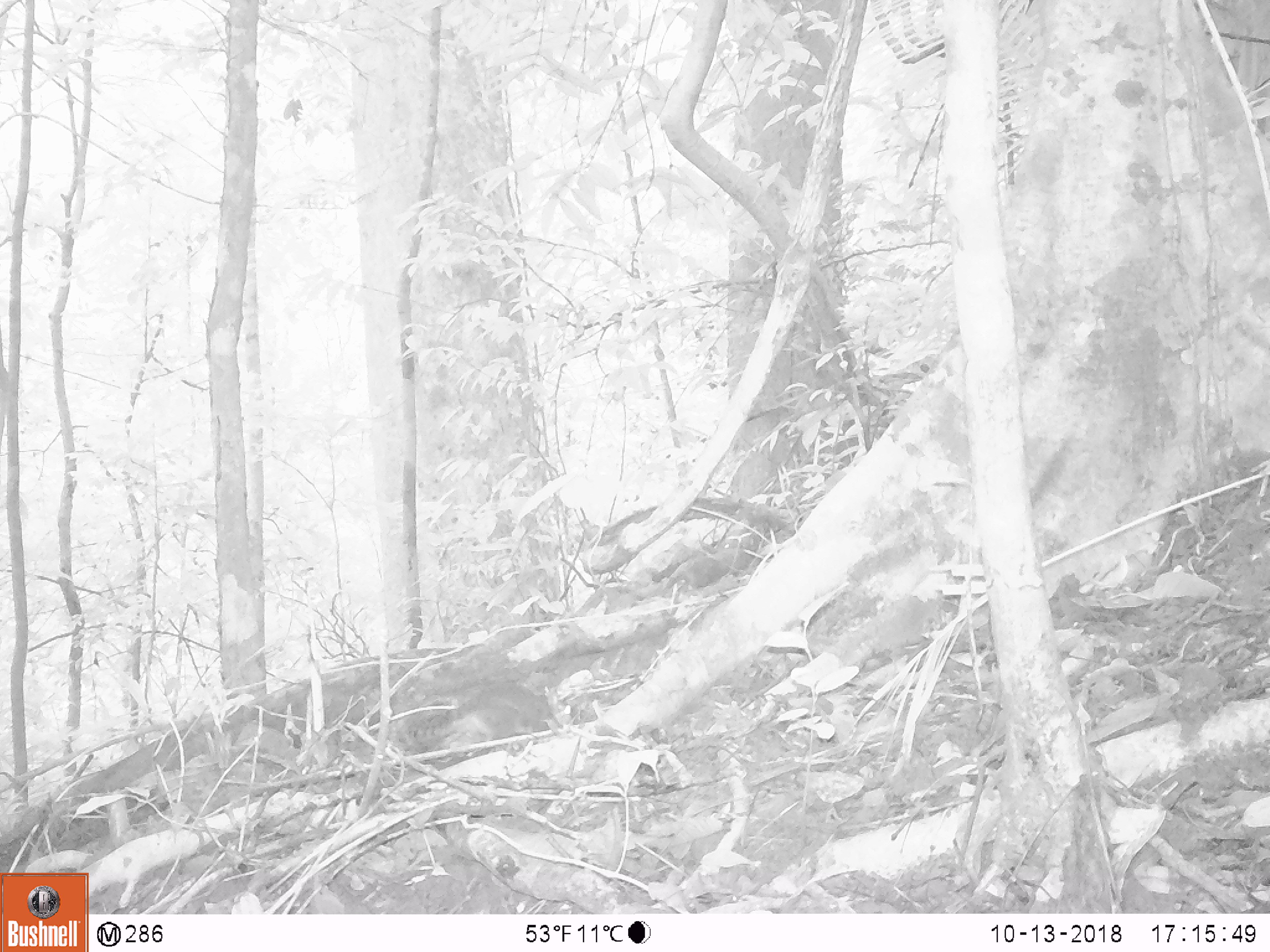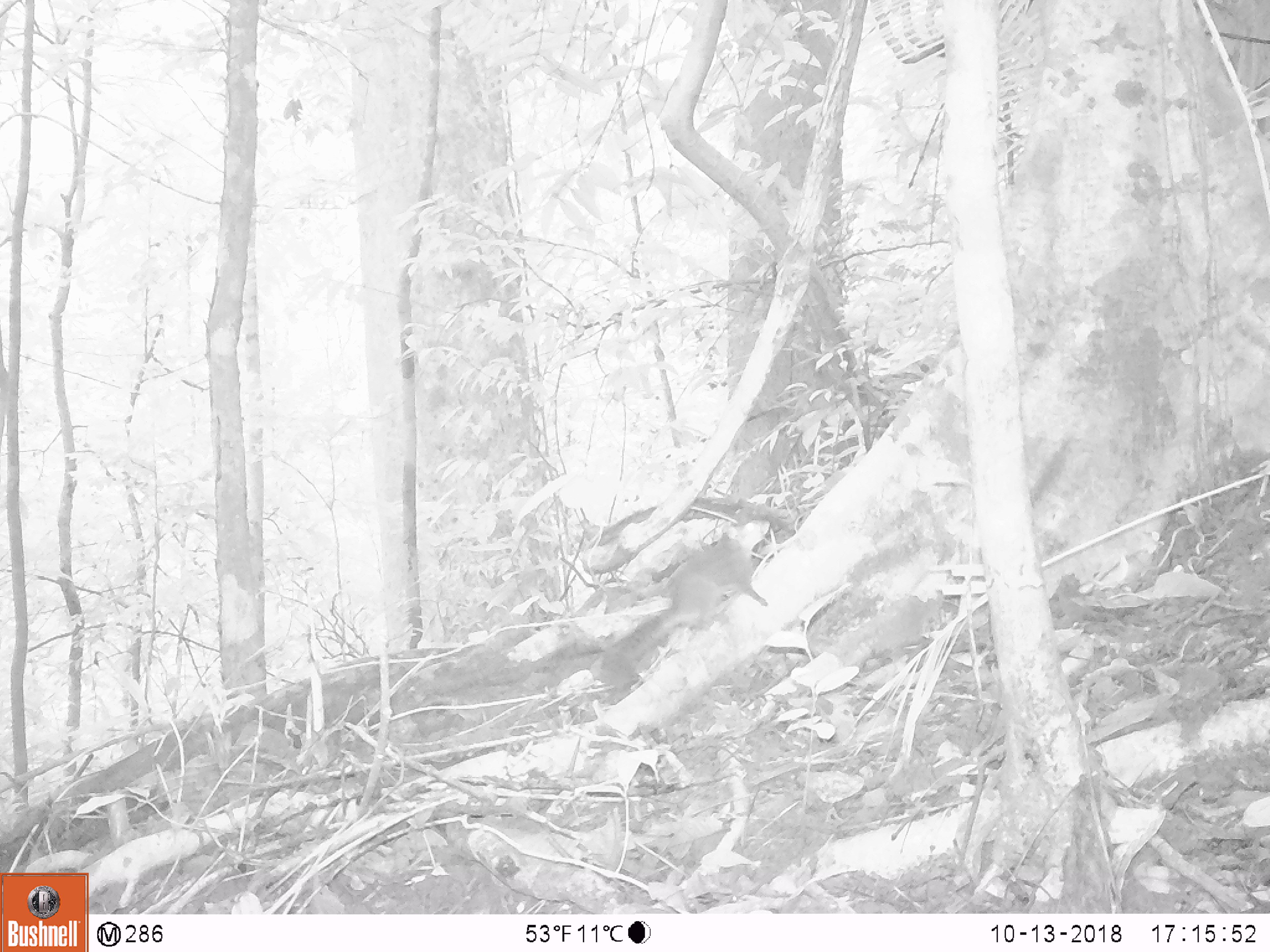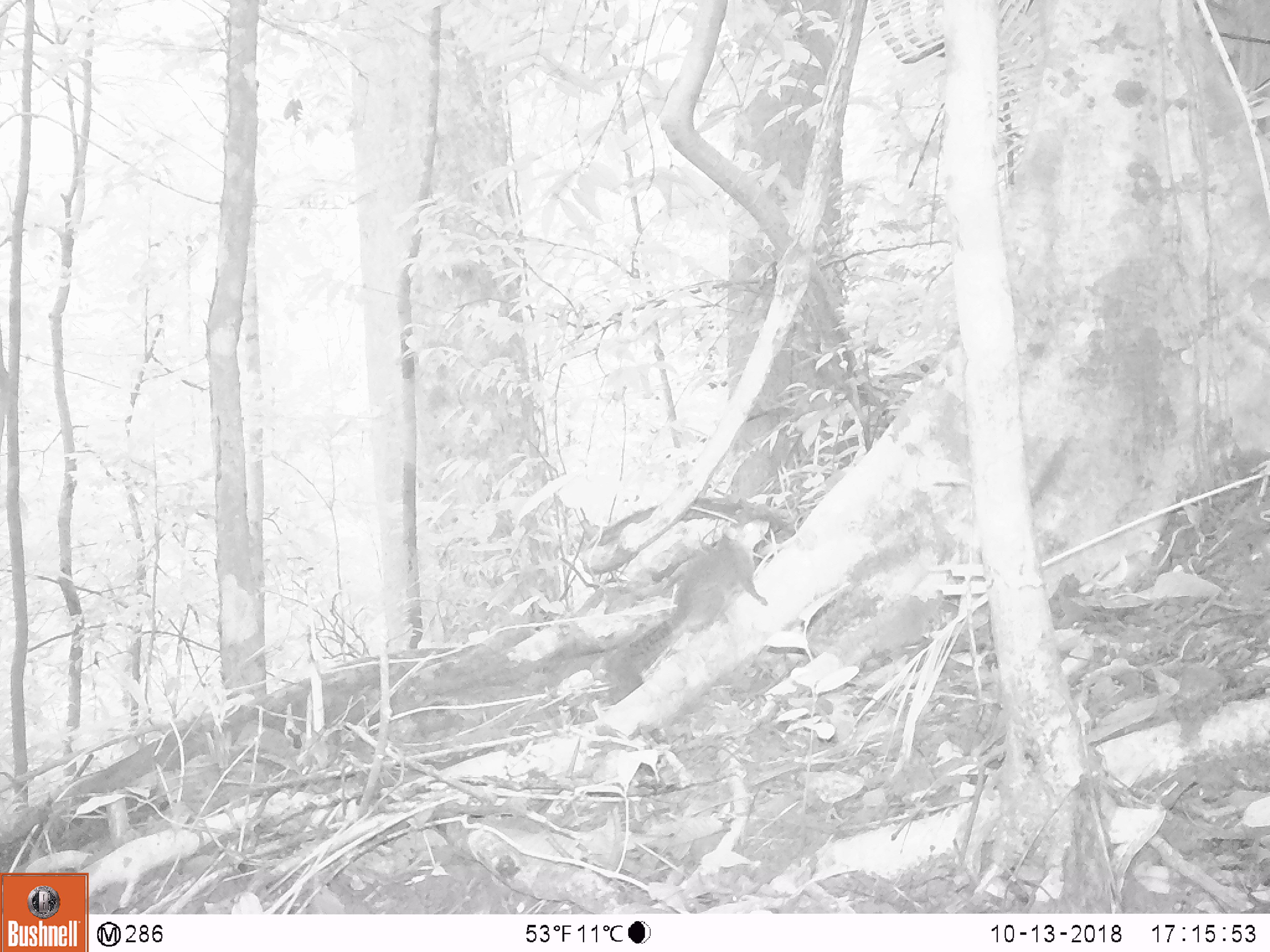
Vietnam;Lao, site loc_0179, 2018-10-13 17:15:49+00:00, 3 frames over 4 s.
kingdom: Animalia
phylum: Chordata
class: Mammalia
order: Rodentia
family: Sciuridae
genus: Dremomys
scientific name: Dremomys rufigenis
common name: red-cheeked squirrel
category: red cheeked squirrel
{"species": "red cheeked squirrel (red-cheeked squirrel) (Dremomys rufigenis)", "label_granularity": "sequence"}